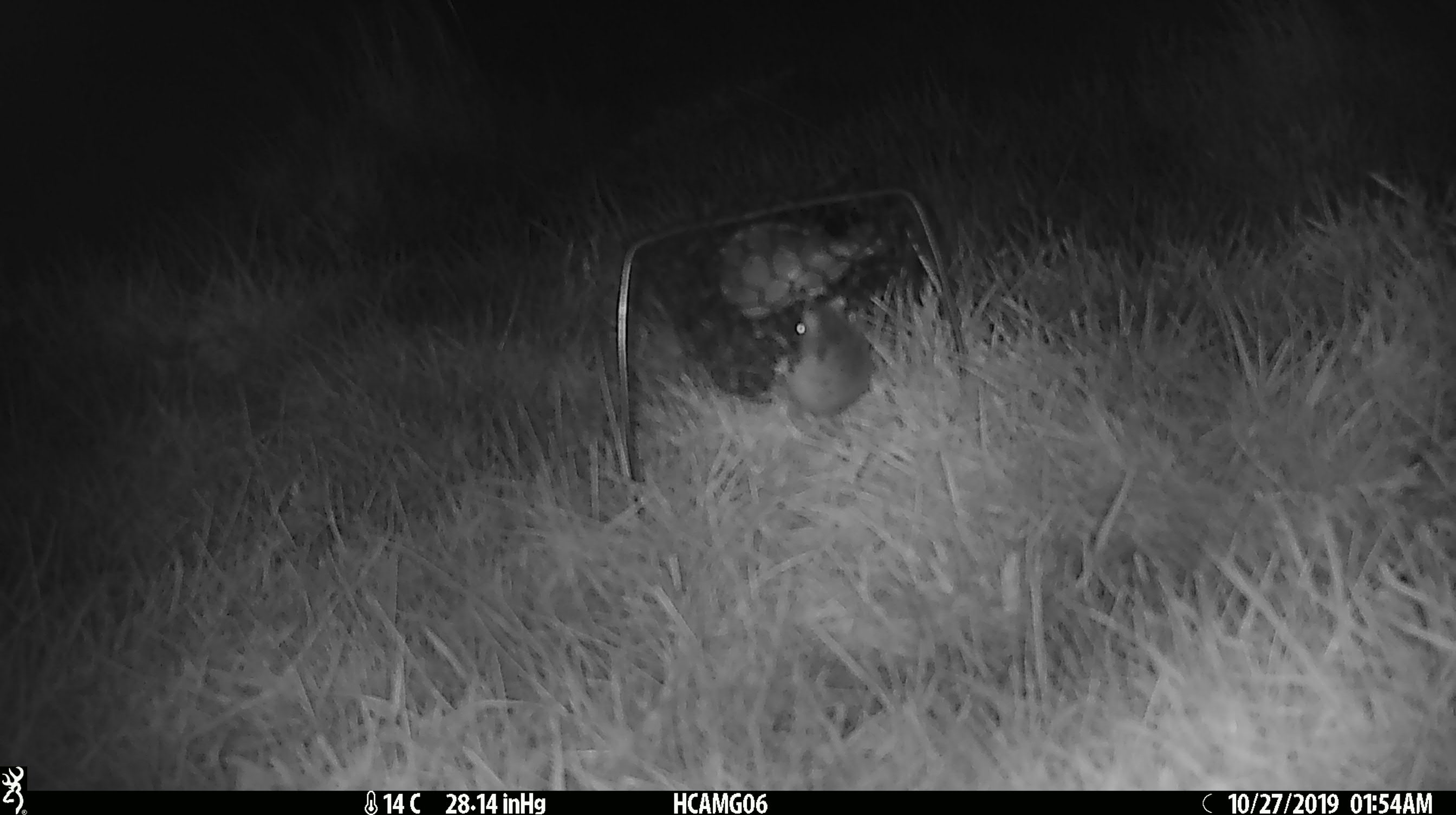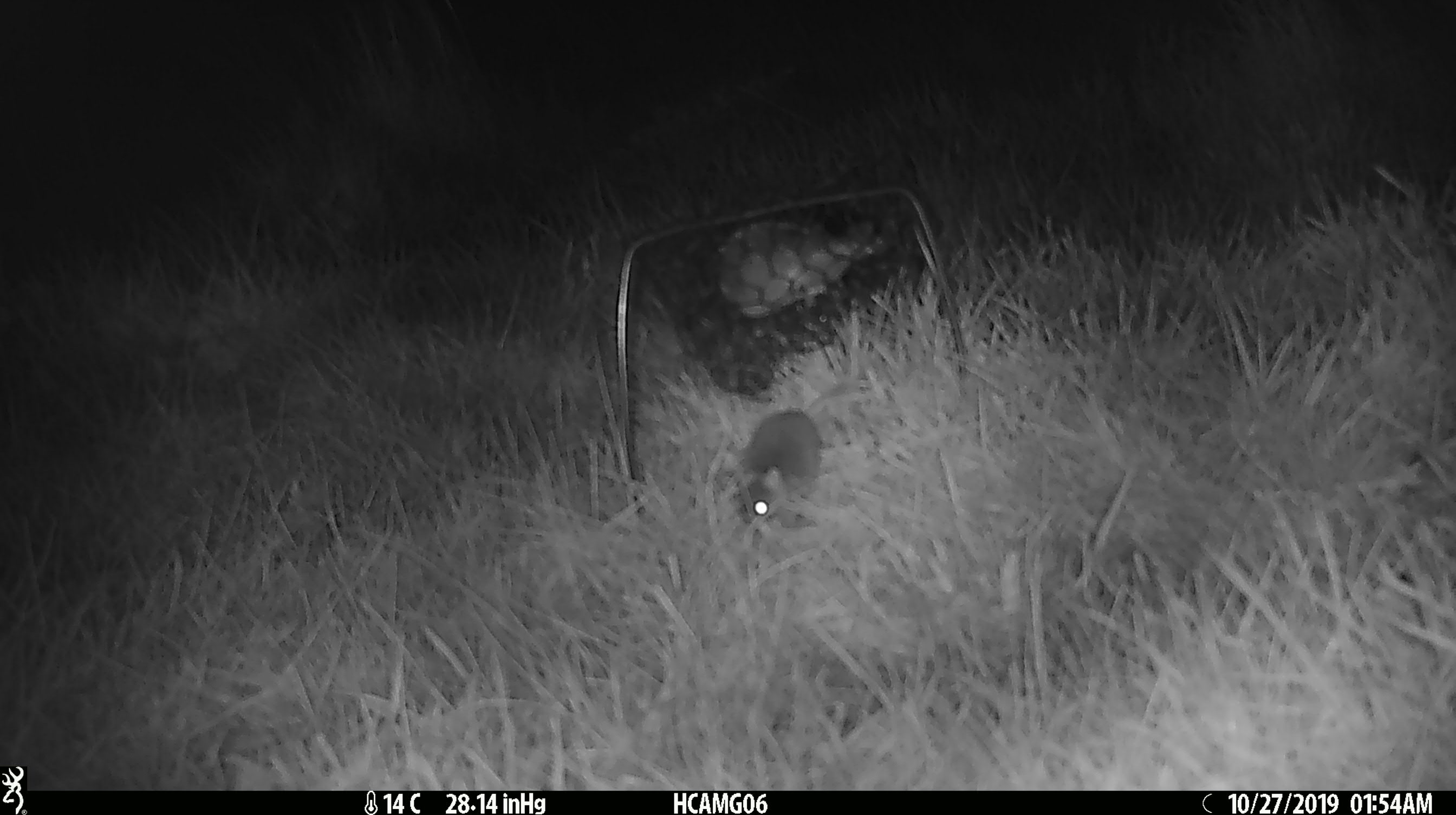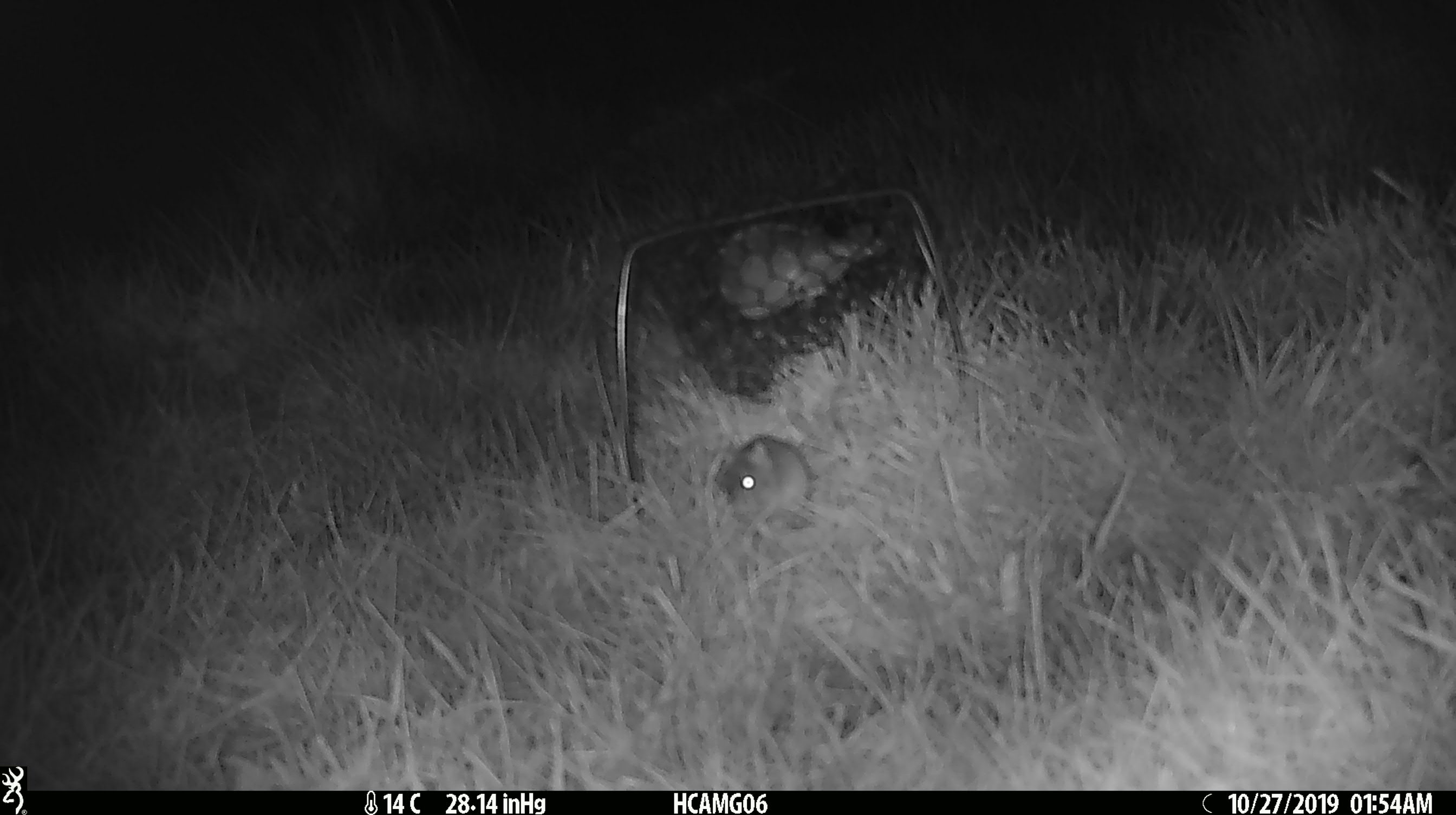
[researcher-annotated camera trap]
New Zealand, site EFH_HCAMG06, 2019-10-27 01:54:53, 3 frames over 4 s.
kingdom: Animalia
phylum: Chordata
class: Mammalia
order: Rodentia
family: Muridae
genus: Mus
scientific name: Mus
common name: mouse